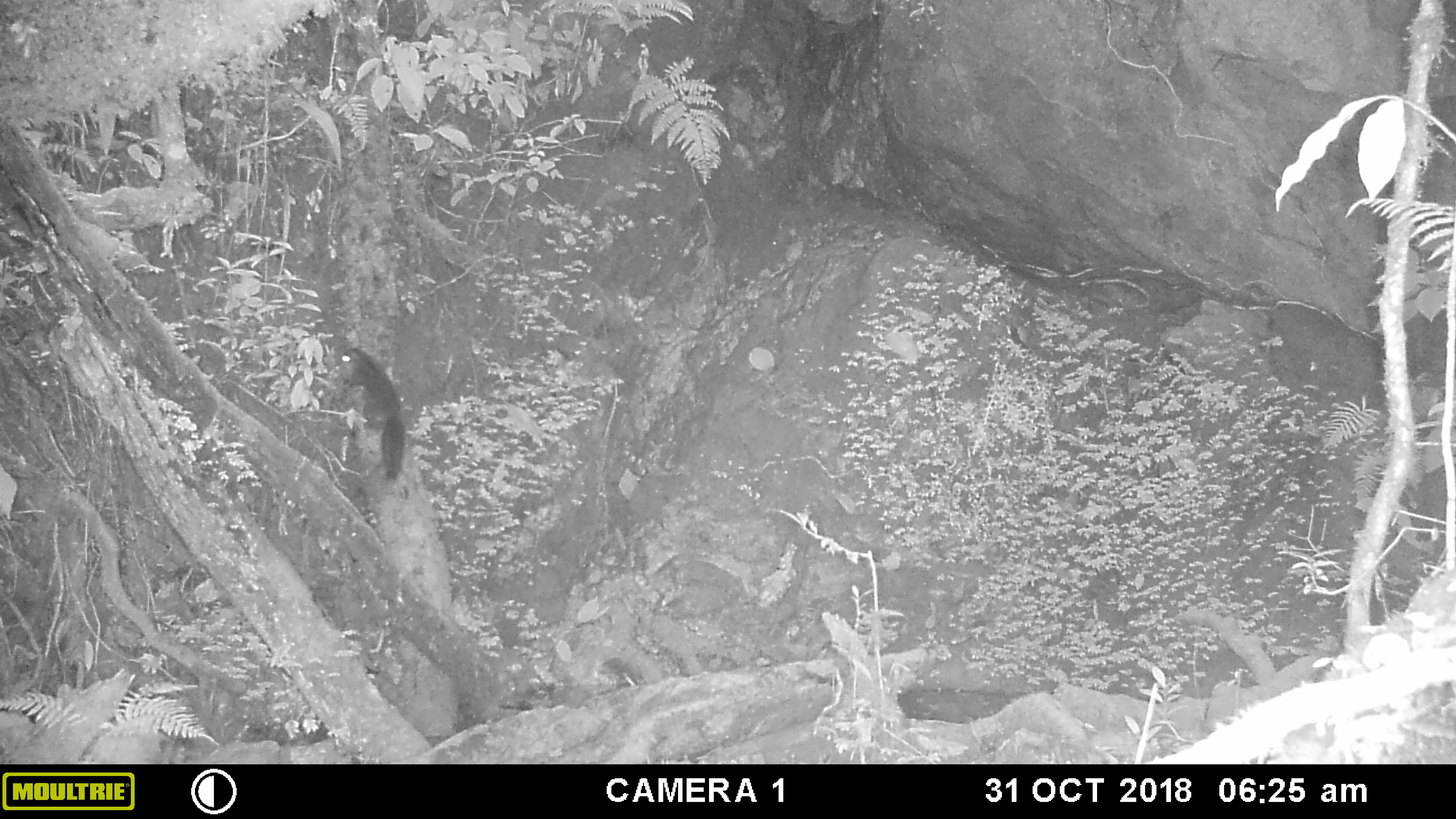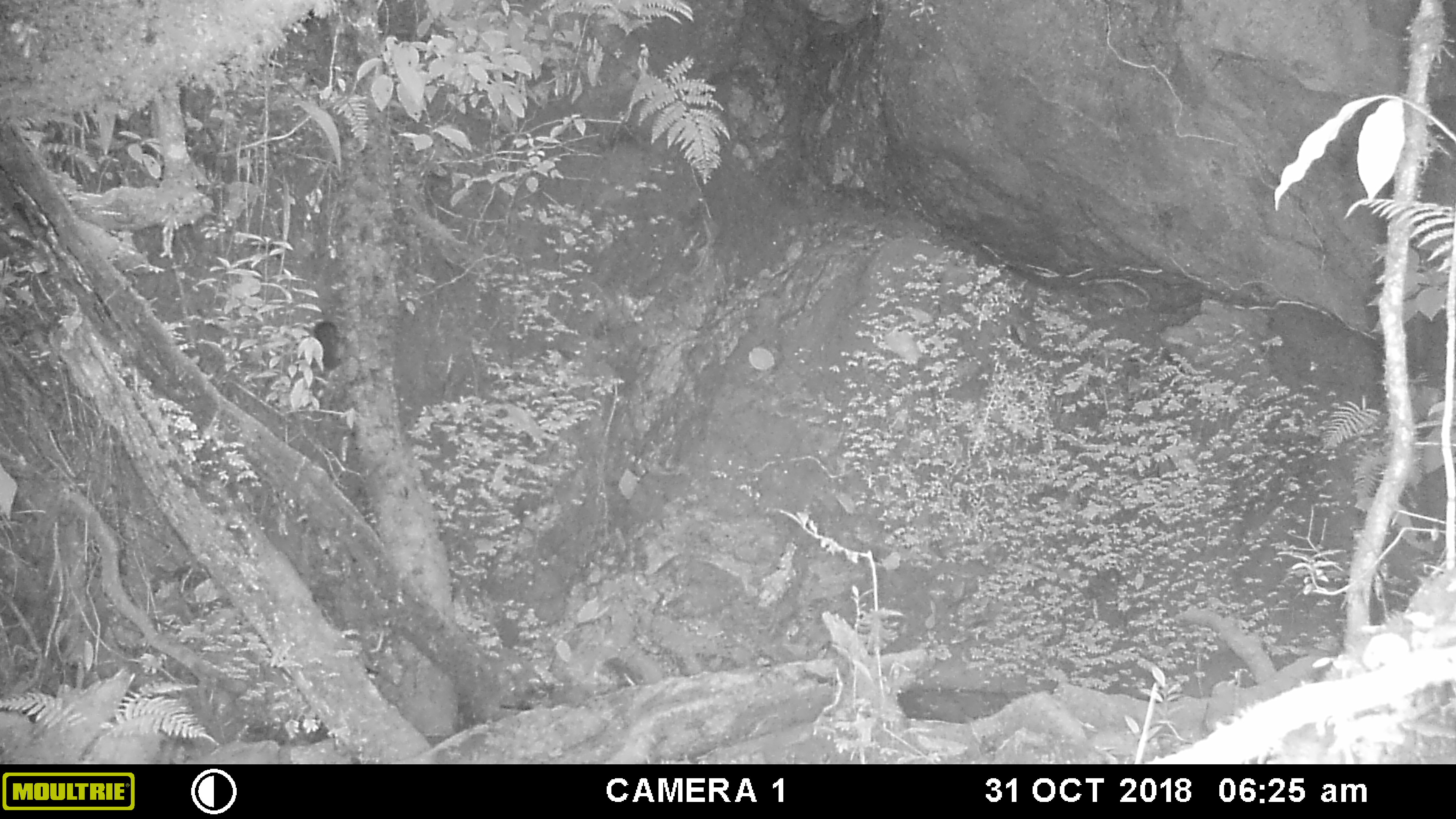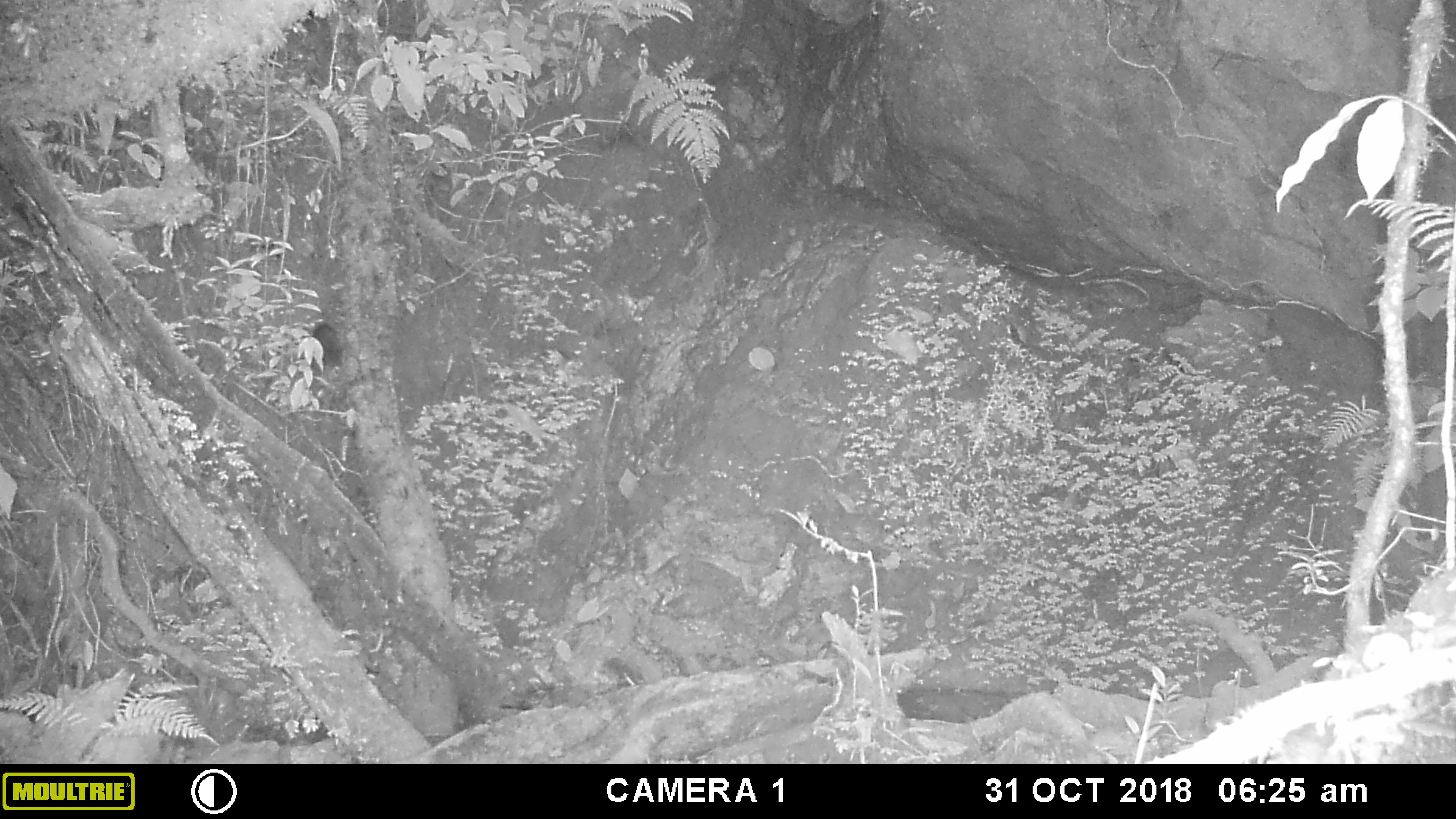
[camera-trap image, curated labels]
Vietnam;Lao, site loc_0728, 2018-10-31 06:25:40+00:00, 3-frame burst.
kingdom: Animalia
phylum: Chordata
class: Mammalia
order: Rodentia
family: Sciuridae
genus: Sciurus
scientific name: Sciurus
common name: squirrel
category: unidentified squirrel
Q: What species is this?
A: Unidentified squirrel (squirrel) (Sciurus).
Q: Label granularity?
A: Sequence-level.